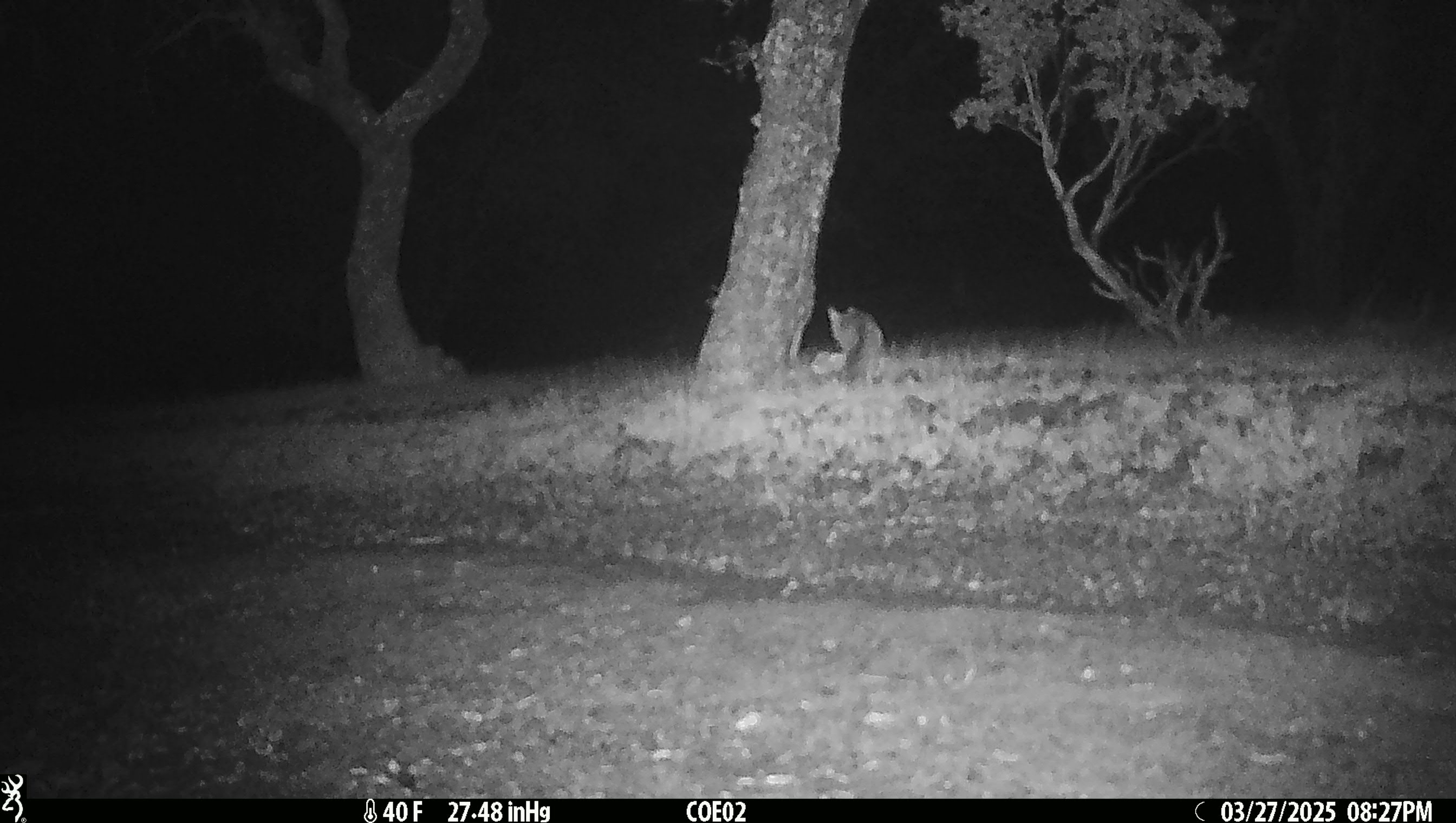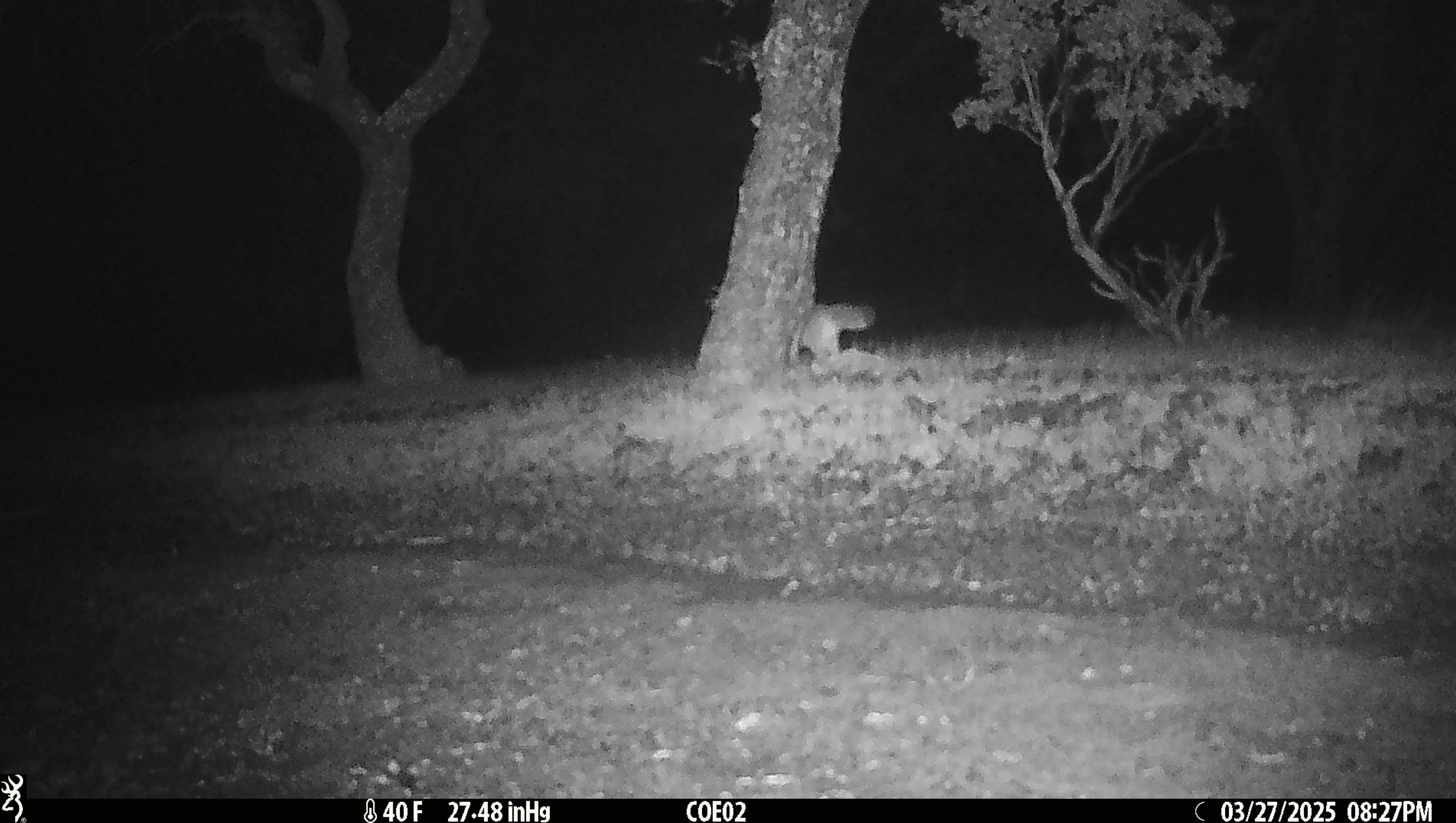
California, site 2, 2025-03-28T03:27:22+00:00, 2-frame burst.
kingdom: Animalia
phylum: Chordata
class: Mammalia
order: Carnivora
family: Canidae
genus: Urocyon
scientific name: Urocyon cinereoargenteus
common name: gray fox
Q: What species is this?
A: Gray fox (Urocyon cinereoargenteus).